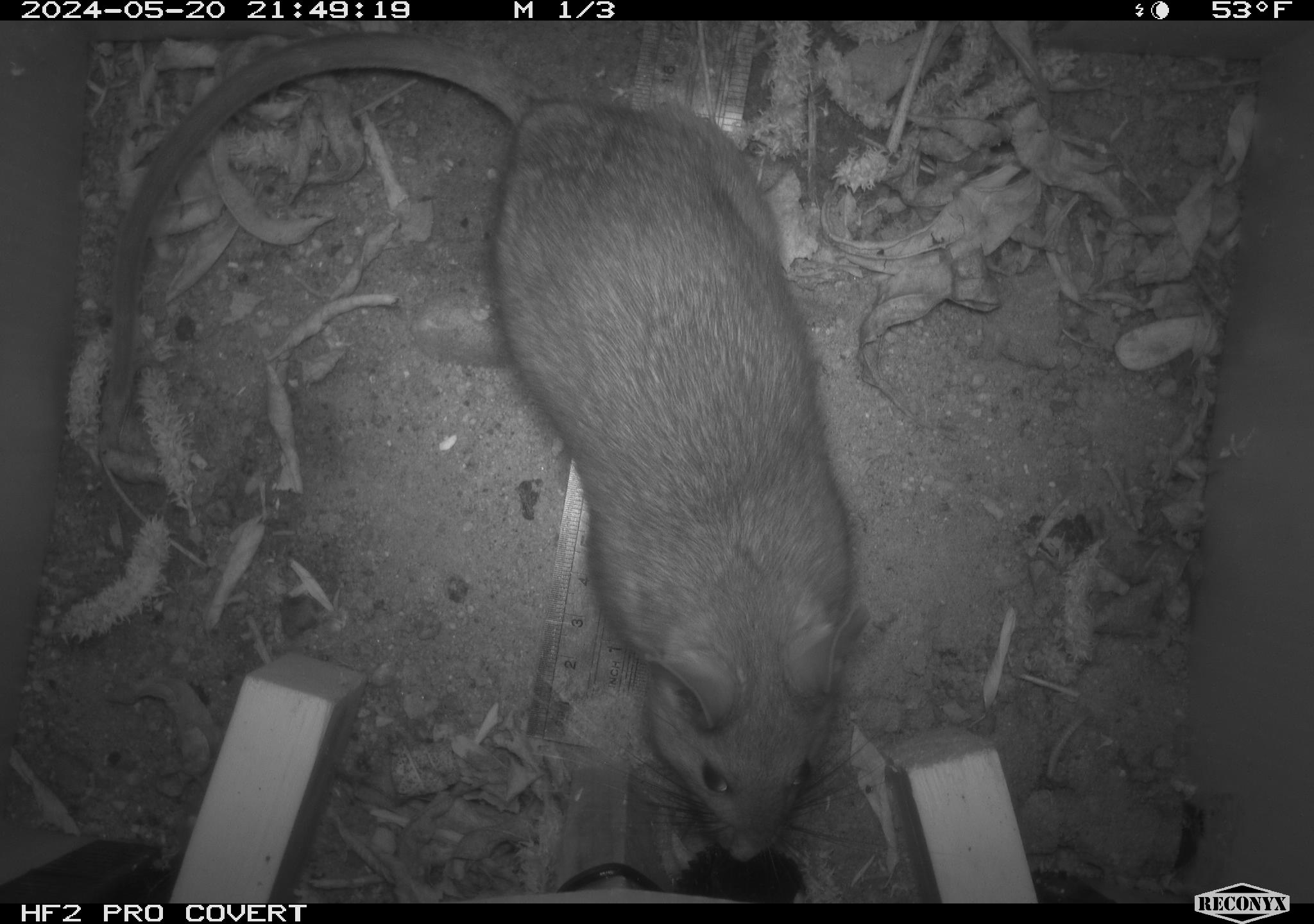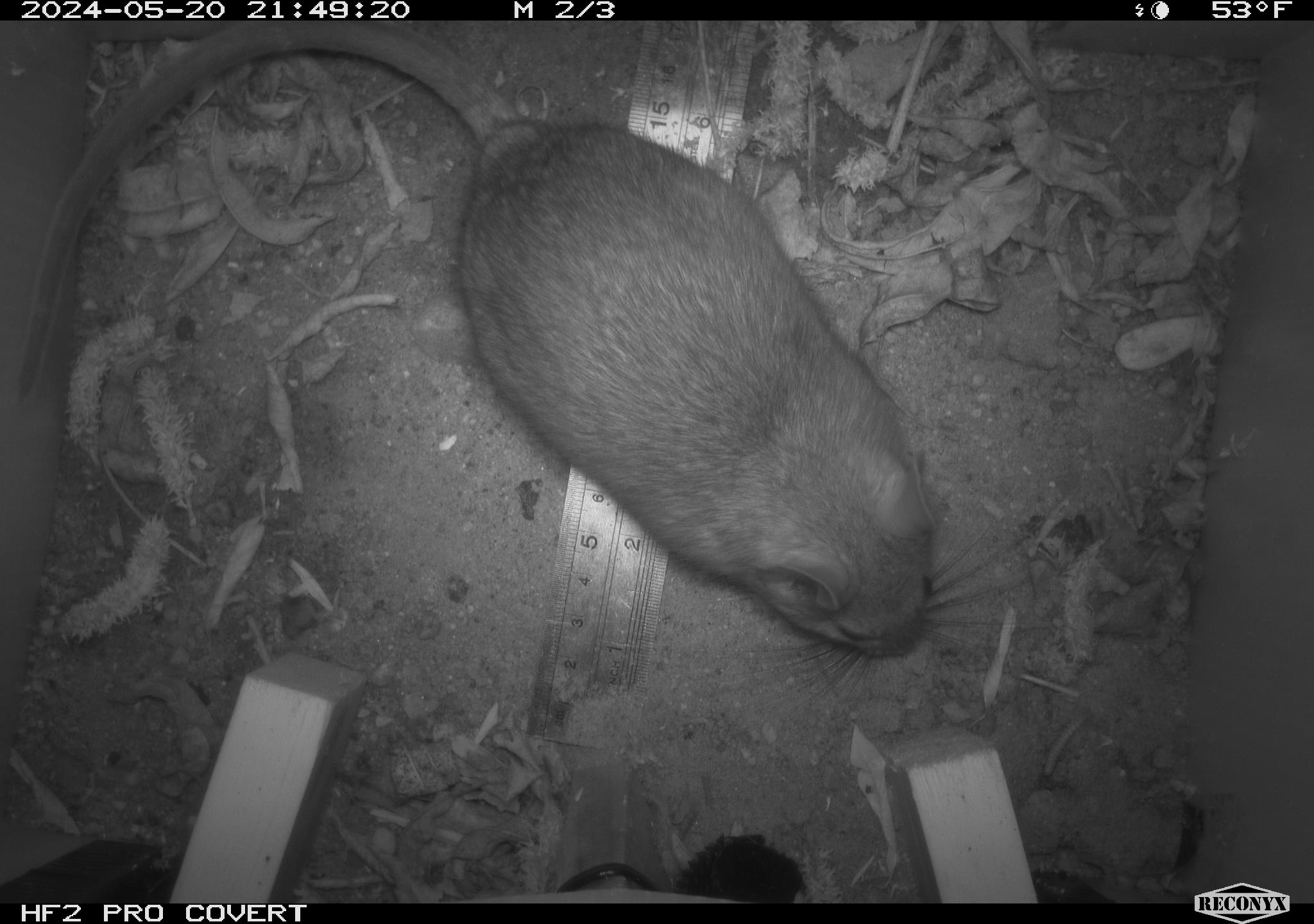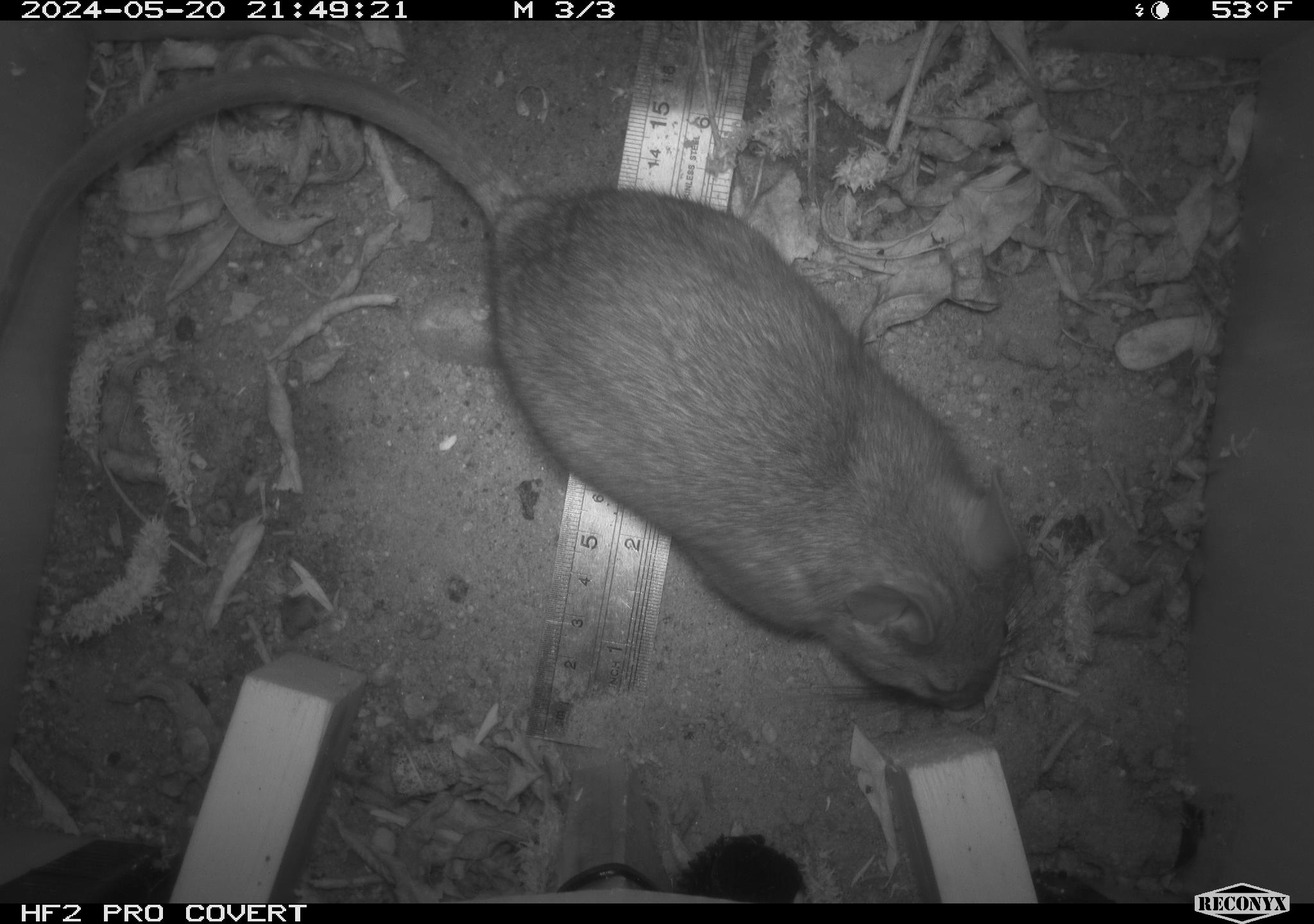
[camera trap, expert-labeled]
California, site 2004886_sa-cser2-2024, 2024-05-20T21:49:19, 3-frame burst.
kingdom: Animalia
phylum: Chordata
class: Mammalia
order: Rodentia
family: Muridae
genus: Rattus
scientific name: Rattus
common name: rat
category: rattus species